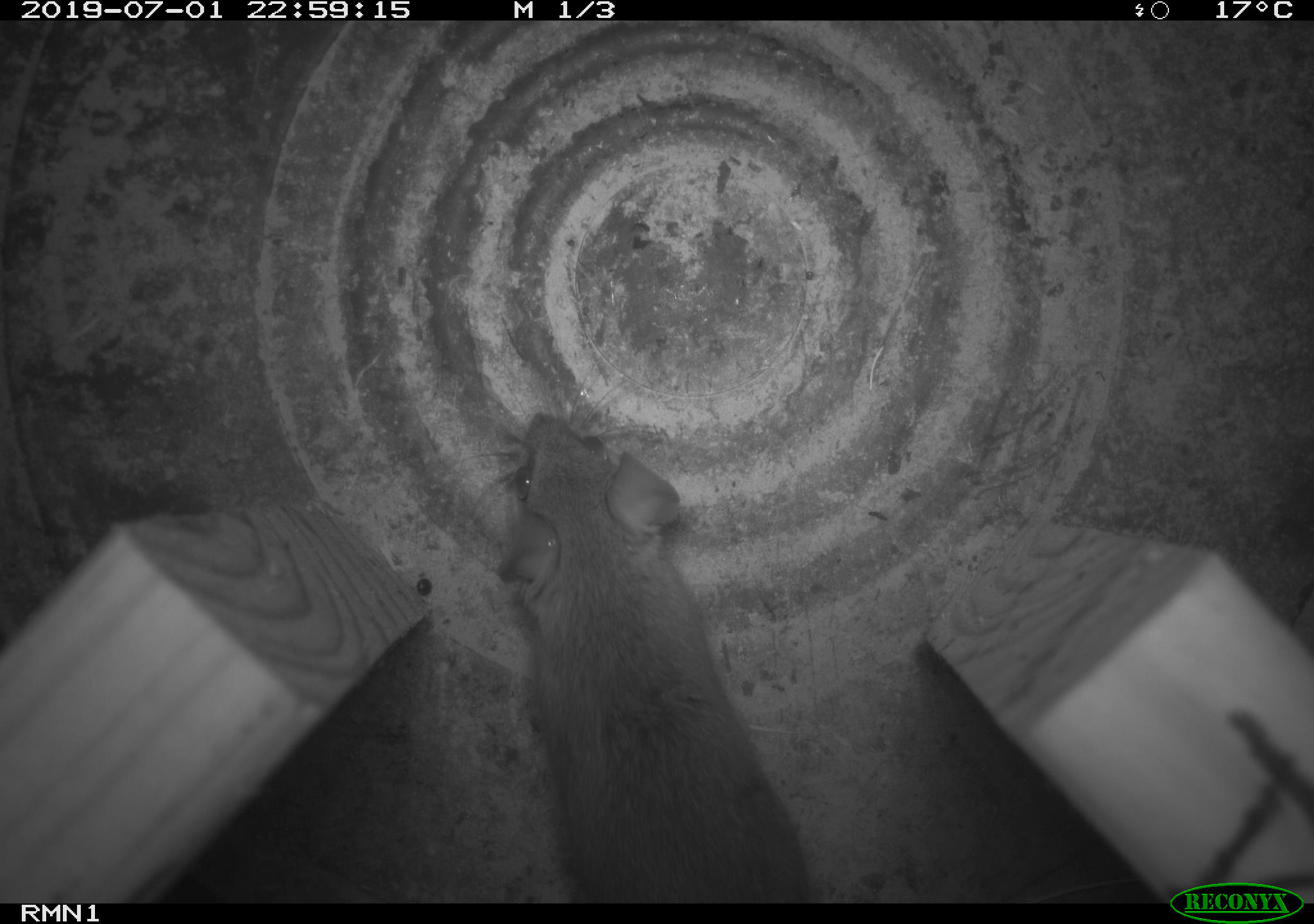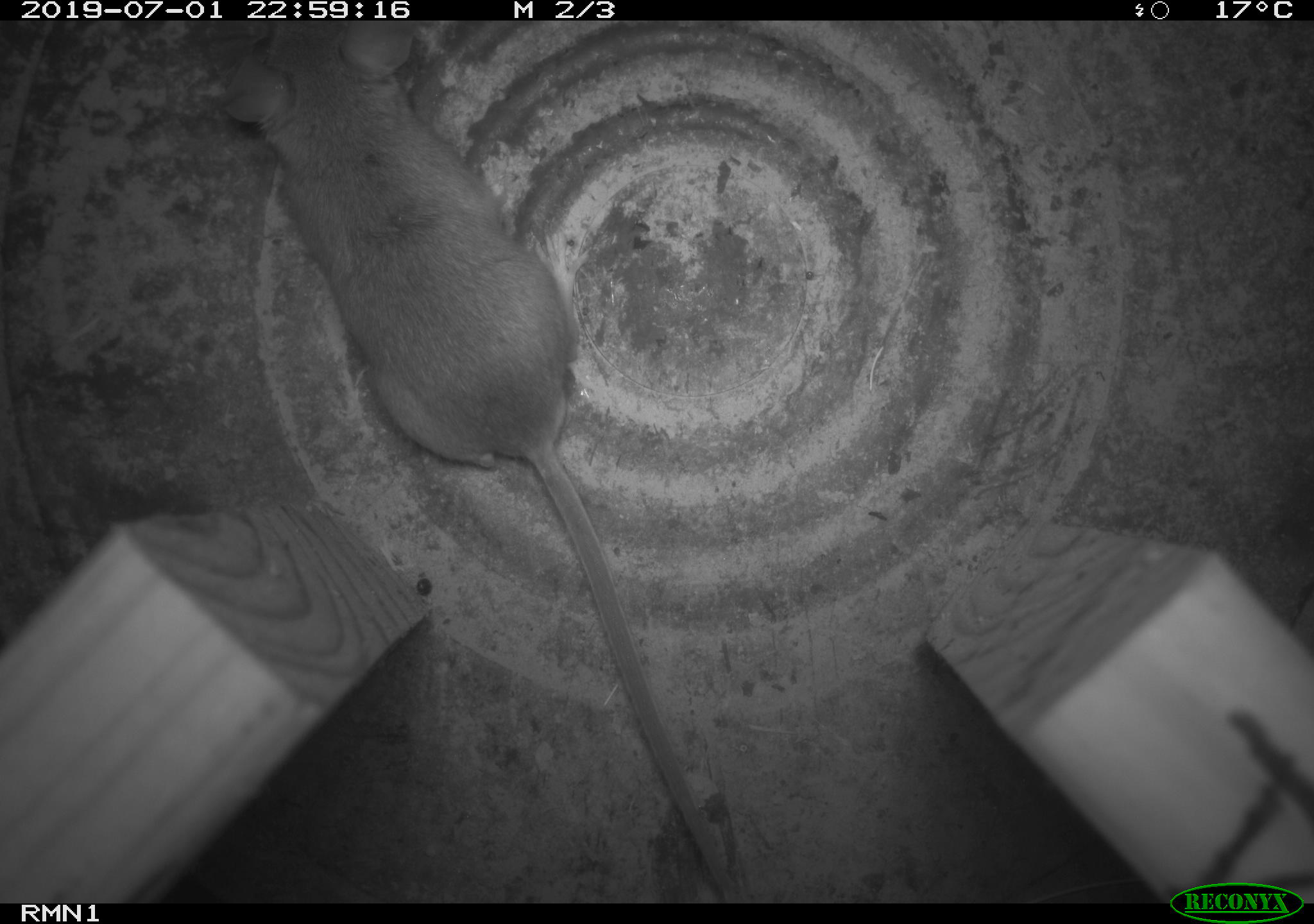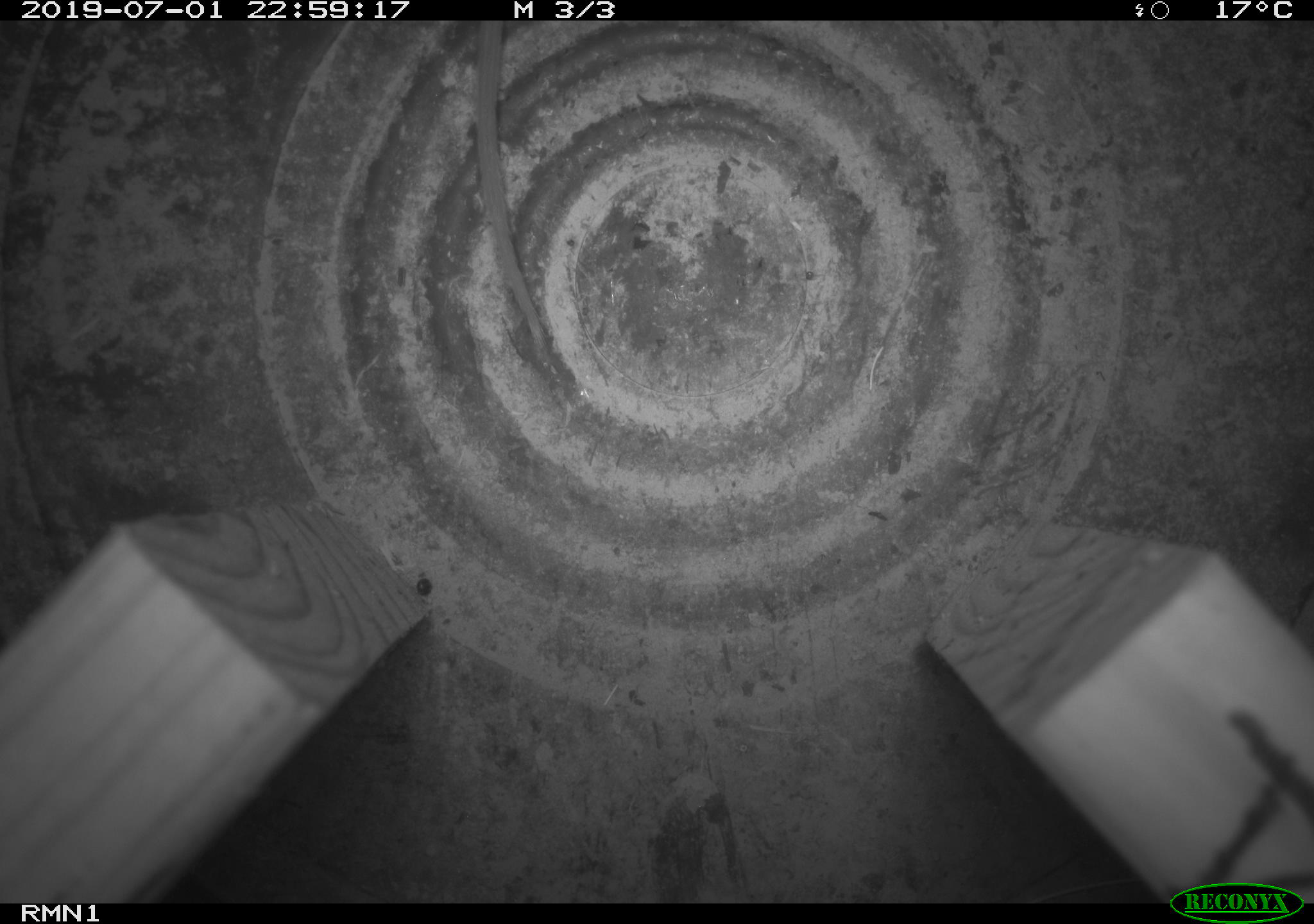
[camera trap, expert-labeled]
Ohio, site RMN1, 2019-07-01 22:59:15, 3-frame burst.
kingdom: Animalia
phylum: Chordata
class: Mammalia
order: Rodentia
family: Cricetidae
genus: Peromyscus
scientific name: Peromyscus leucopus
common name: white-footed mouse